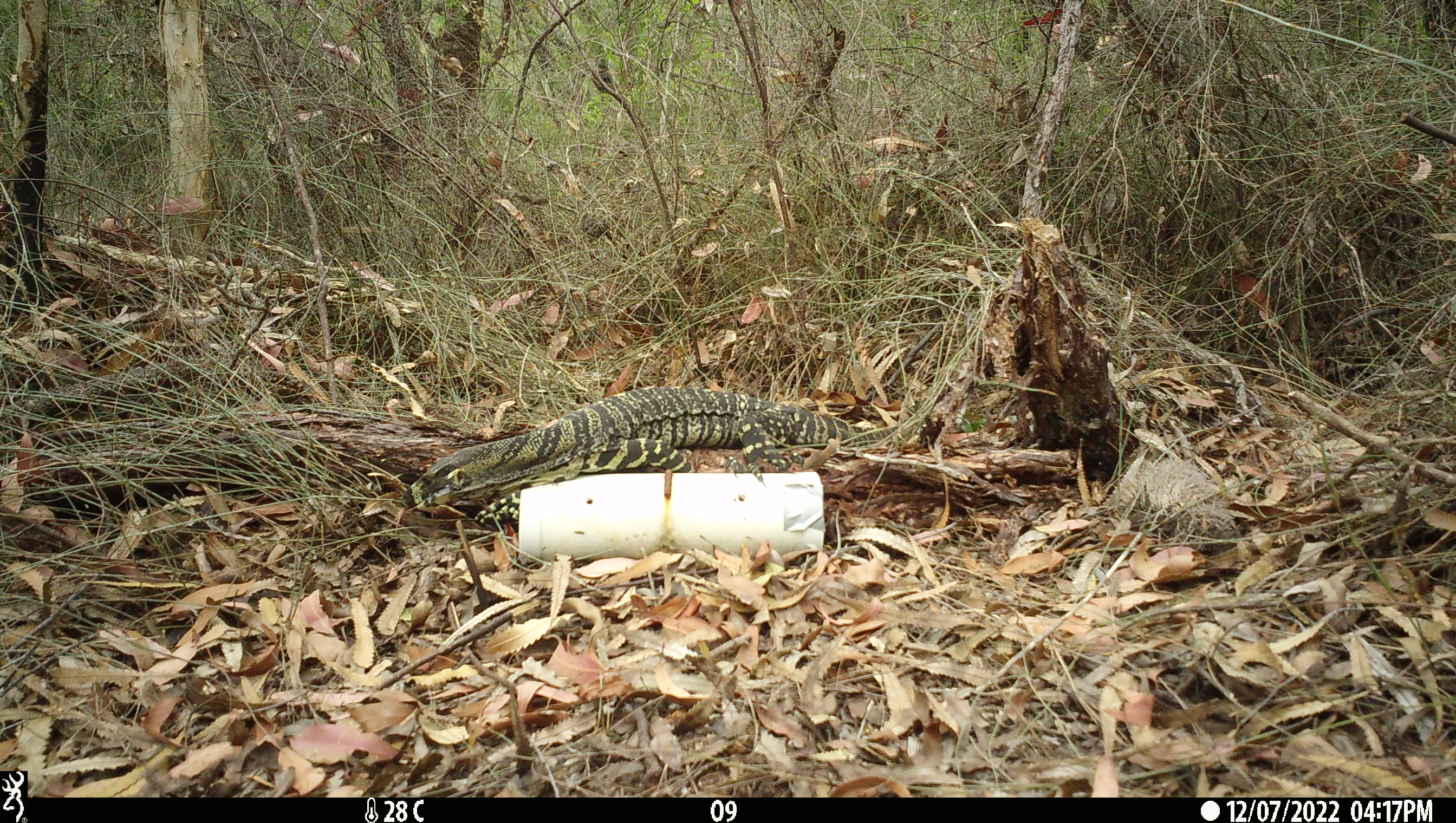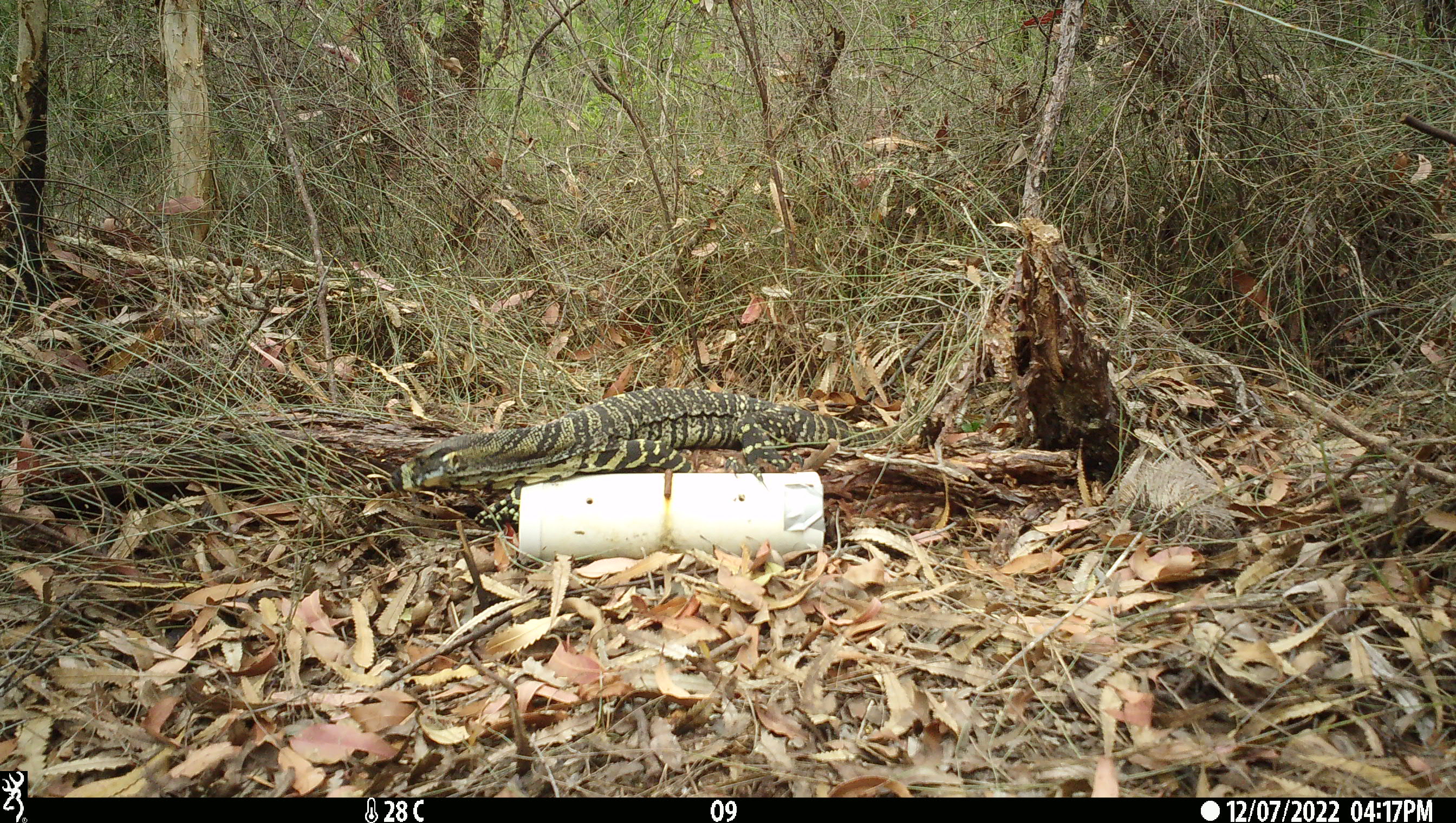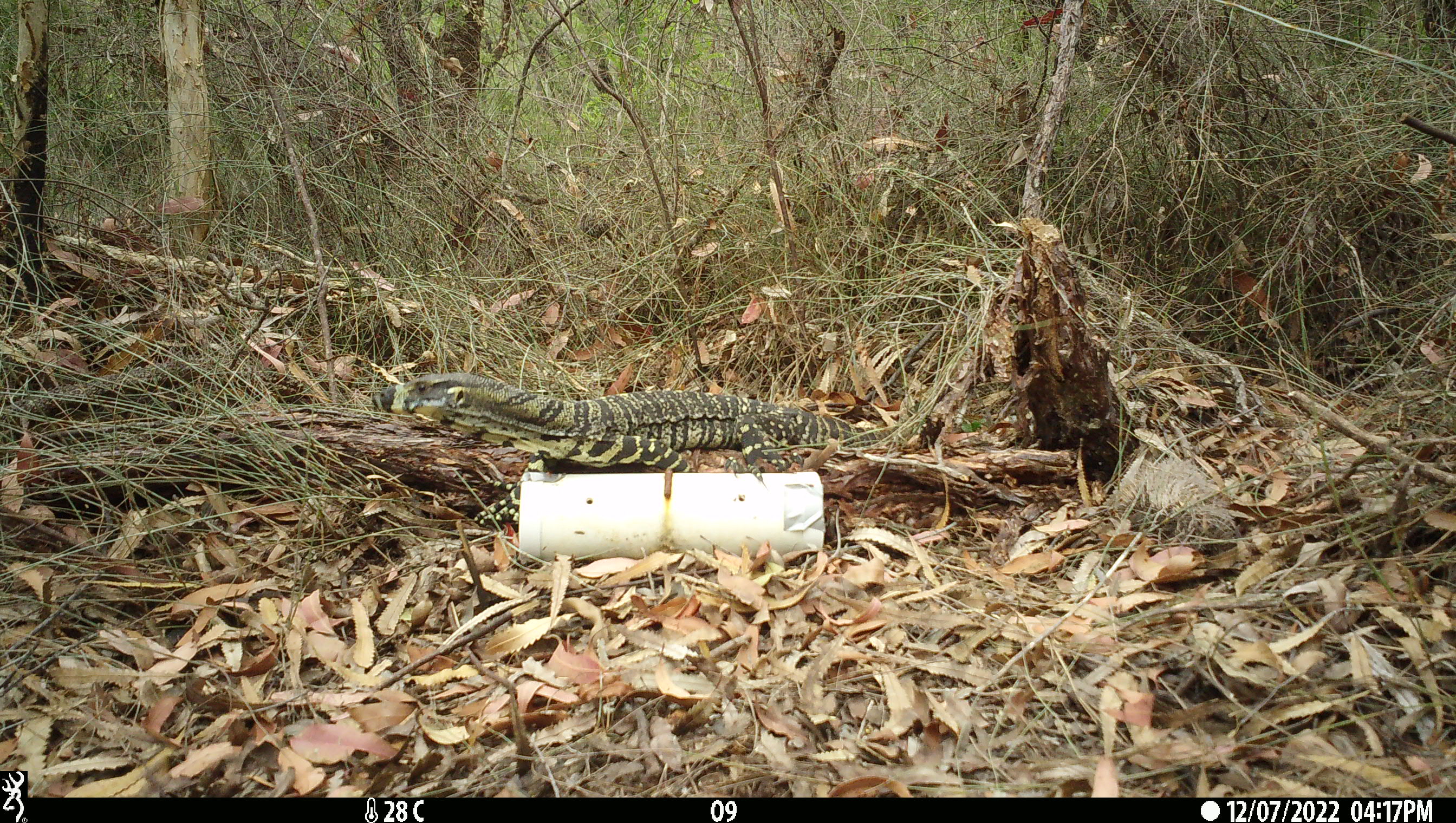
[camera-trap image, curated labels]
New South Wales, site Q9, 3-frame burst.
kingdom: Animalia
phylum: Chordata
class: Reptilia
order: Squamata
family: Varanidae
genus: Varanus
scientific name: Varanus varius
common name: lace monitor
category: goanna